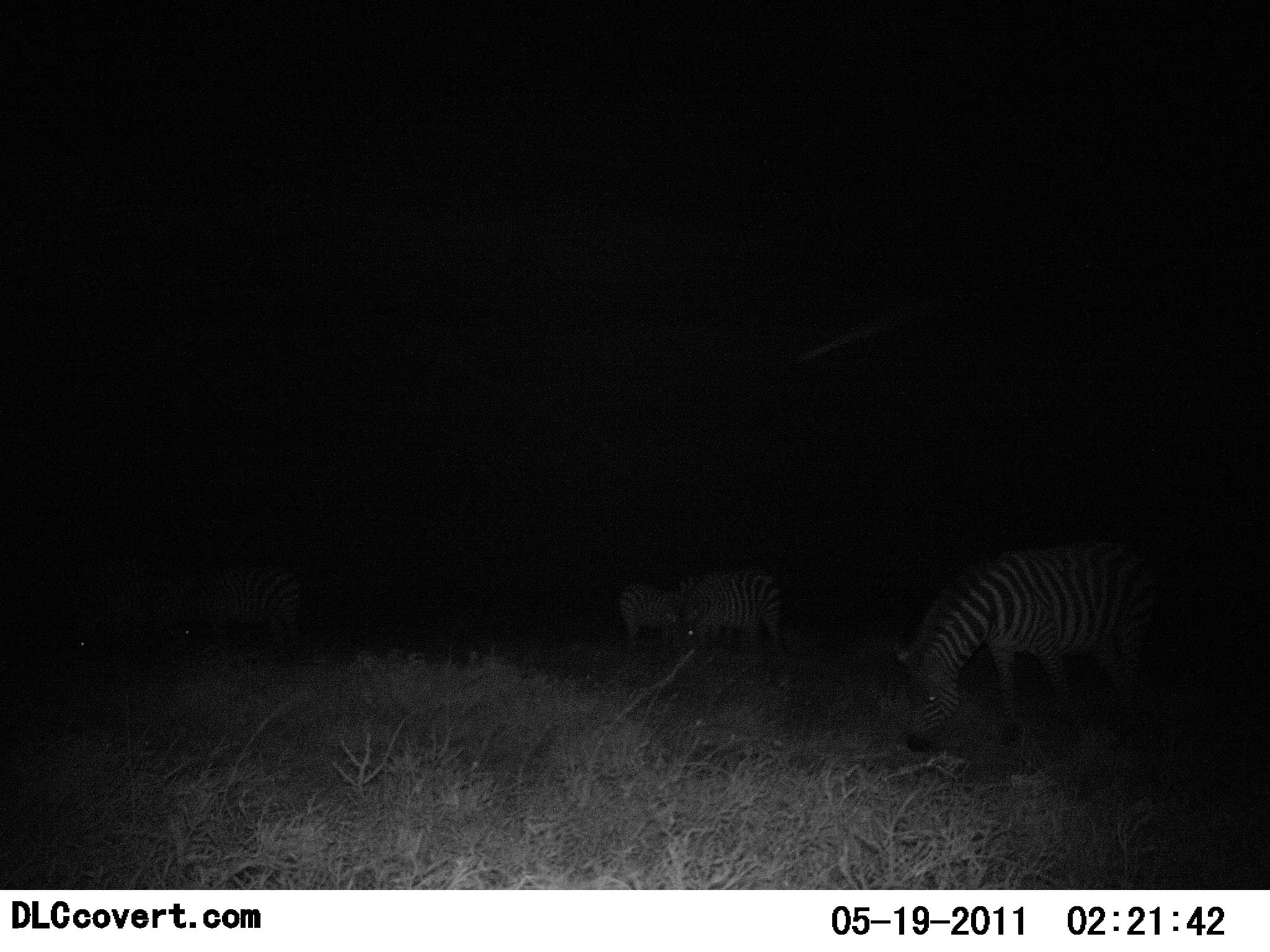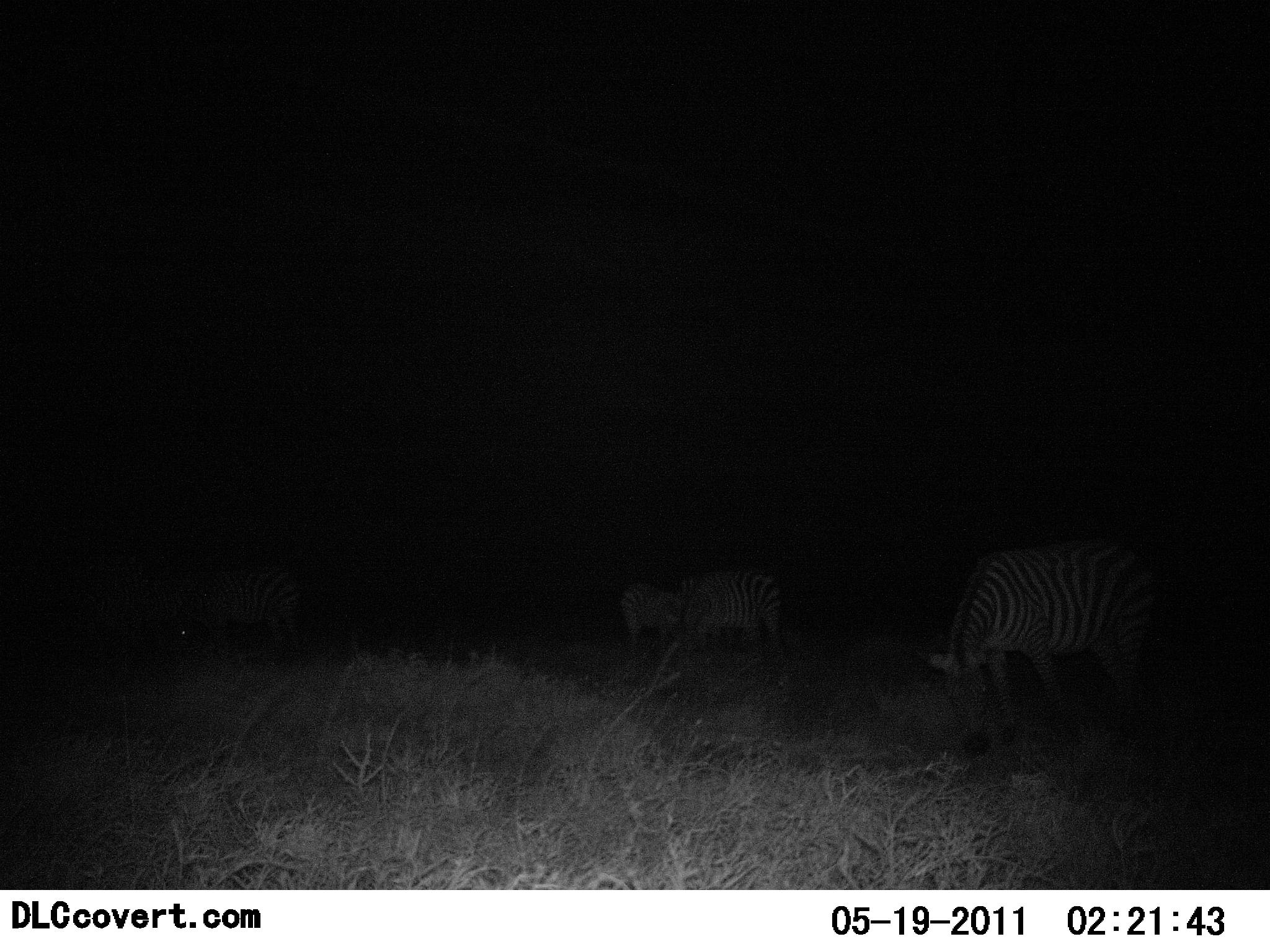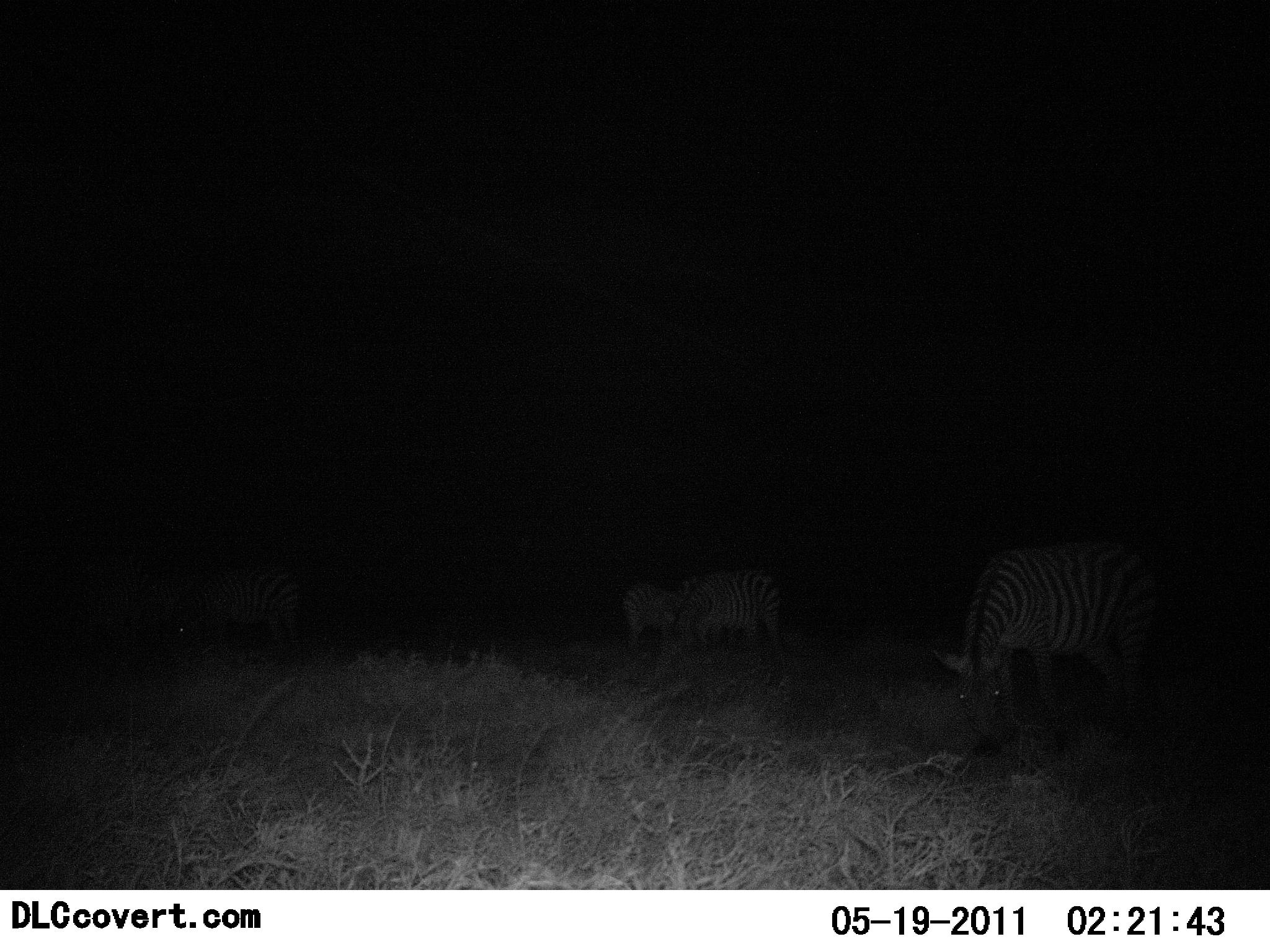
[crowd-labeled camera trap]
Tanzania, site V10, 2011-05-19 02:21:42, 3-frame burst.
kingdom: Animalia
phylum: Chordata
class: Mammalia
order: Perissodactyla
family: Equidae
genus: Equus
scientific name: Equus quagga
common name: plains zebra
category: zebra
Zebra (plains zebra) (Equus quagga), count 5. Behavior (volunteer vote fractions): standing 20%, resting 0%, moving 0%, interacting 0%. Young present (vote fraction): 10%. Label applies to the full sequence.